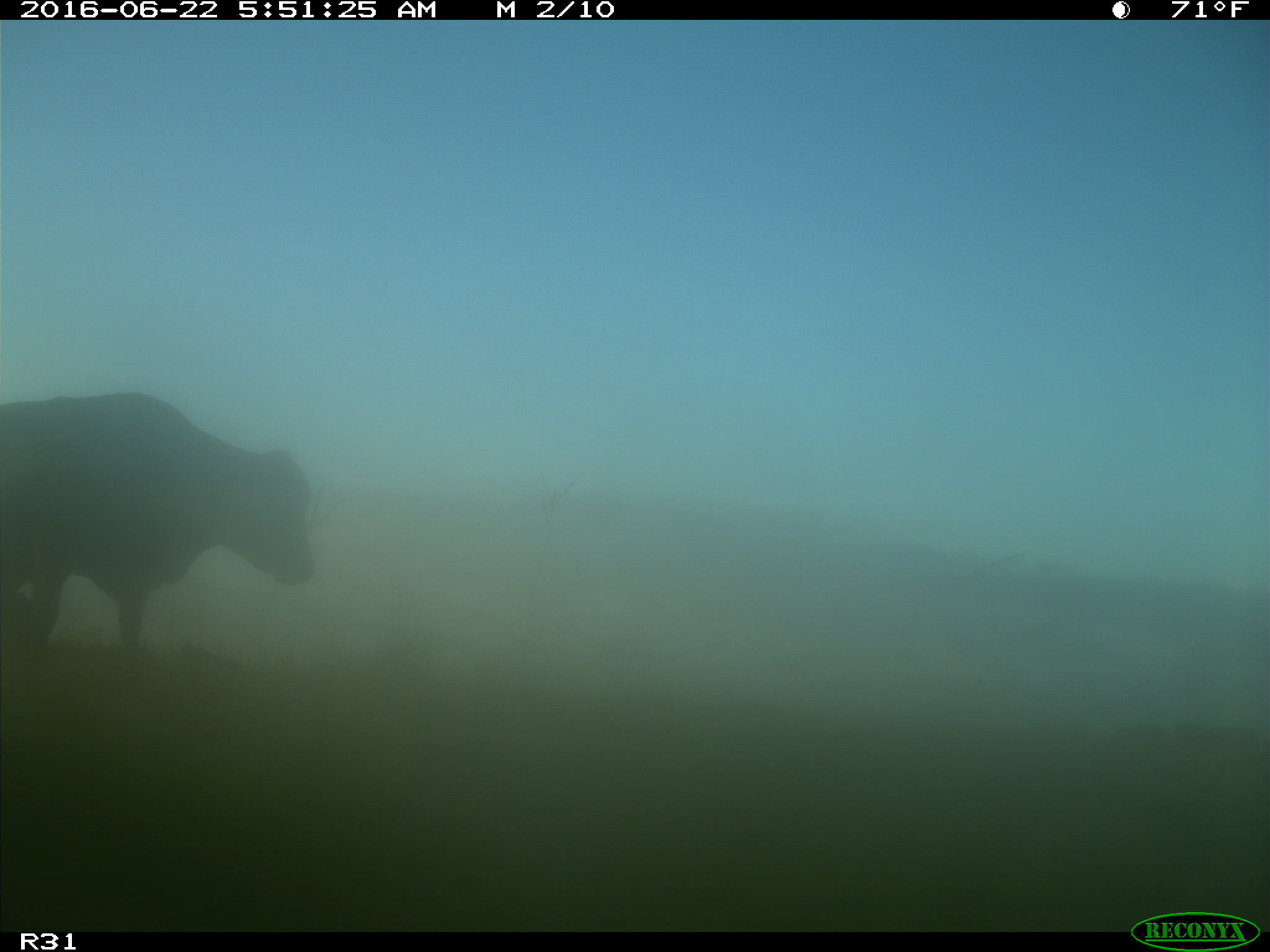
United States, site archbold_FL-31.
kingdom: Animalia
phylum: Chordata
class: Mammalia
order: Artiodactyla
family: Bovidae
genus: Bos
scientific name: Bos taurus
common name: domestic cow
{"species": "Bos taurus (domestic cow)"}